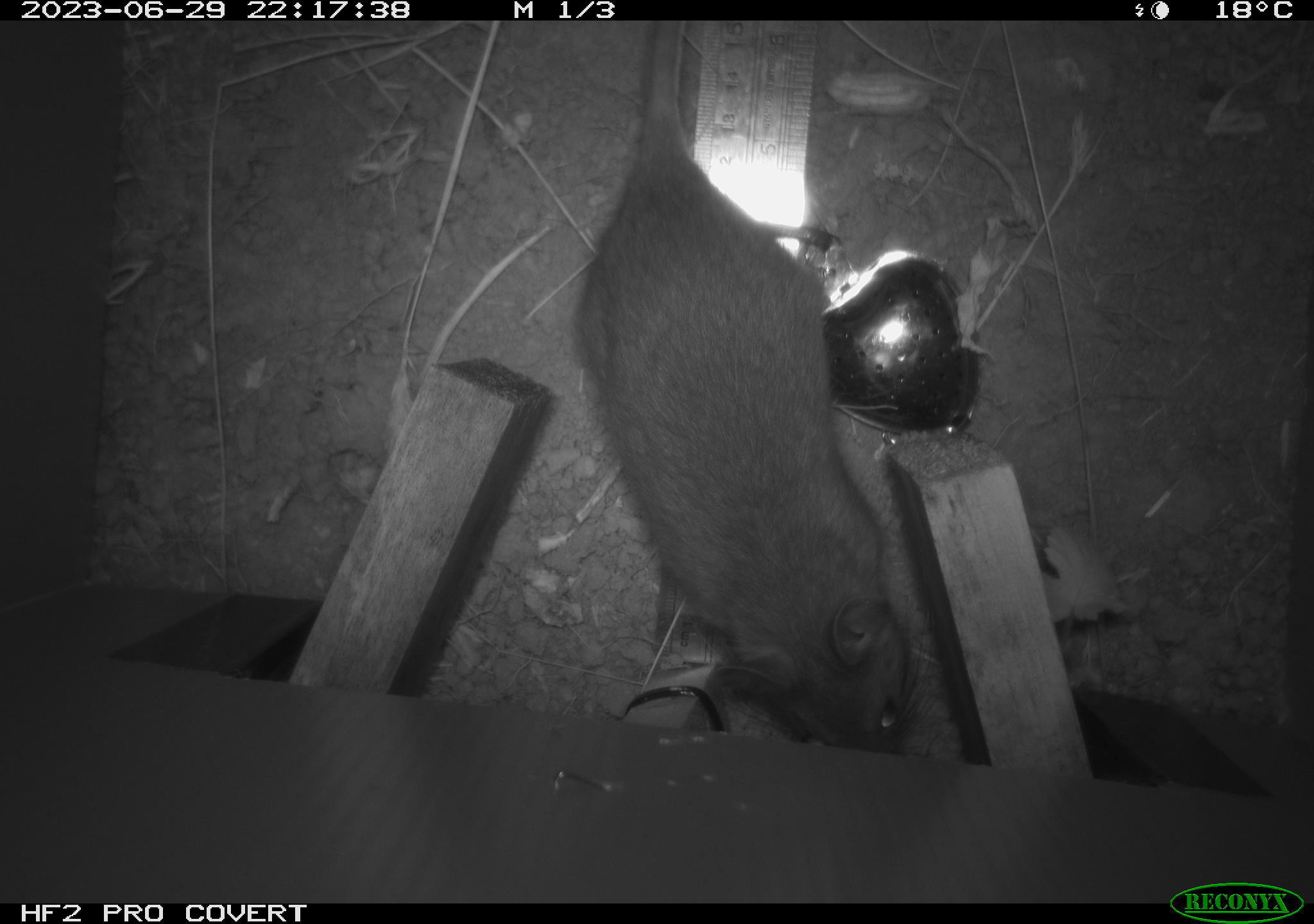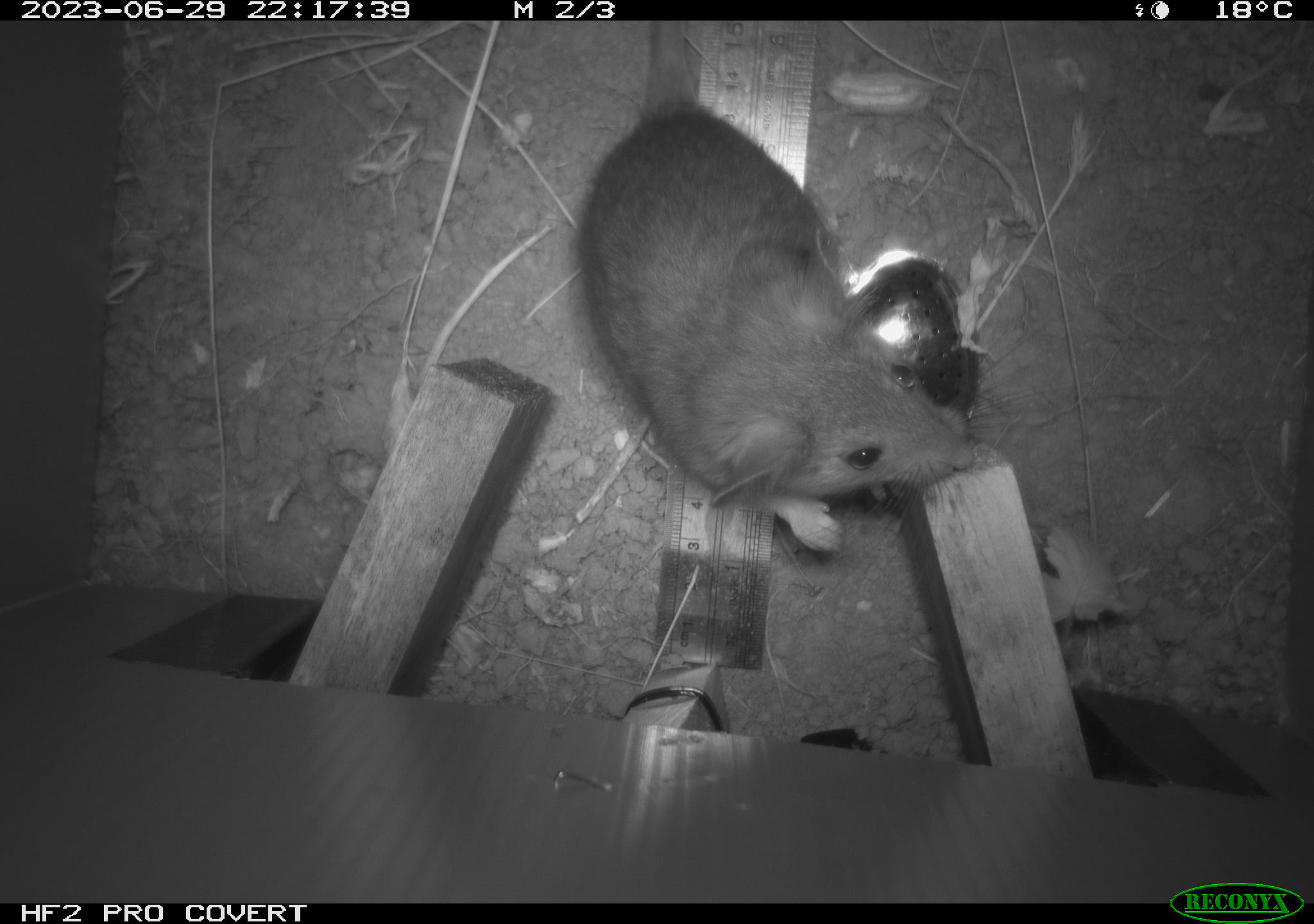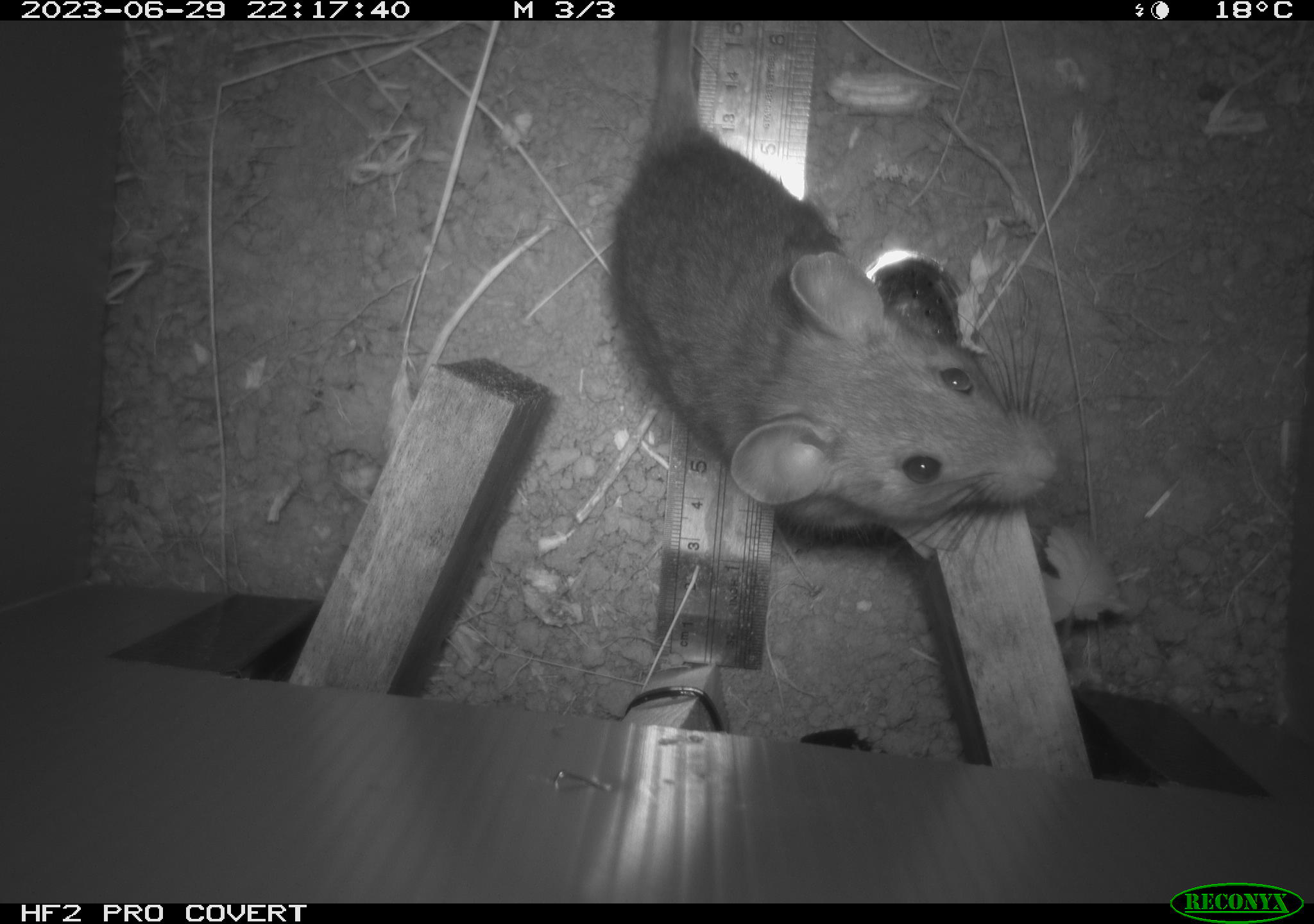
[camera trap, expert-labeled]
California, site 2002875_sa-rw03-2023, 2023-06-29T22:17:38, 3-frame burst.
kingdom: Animalia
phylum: Chordata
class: Mammalia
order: Rodentia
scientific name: Rodentia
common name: mouse species